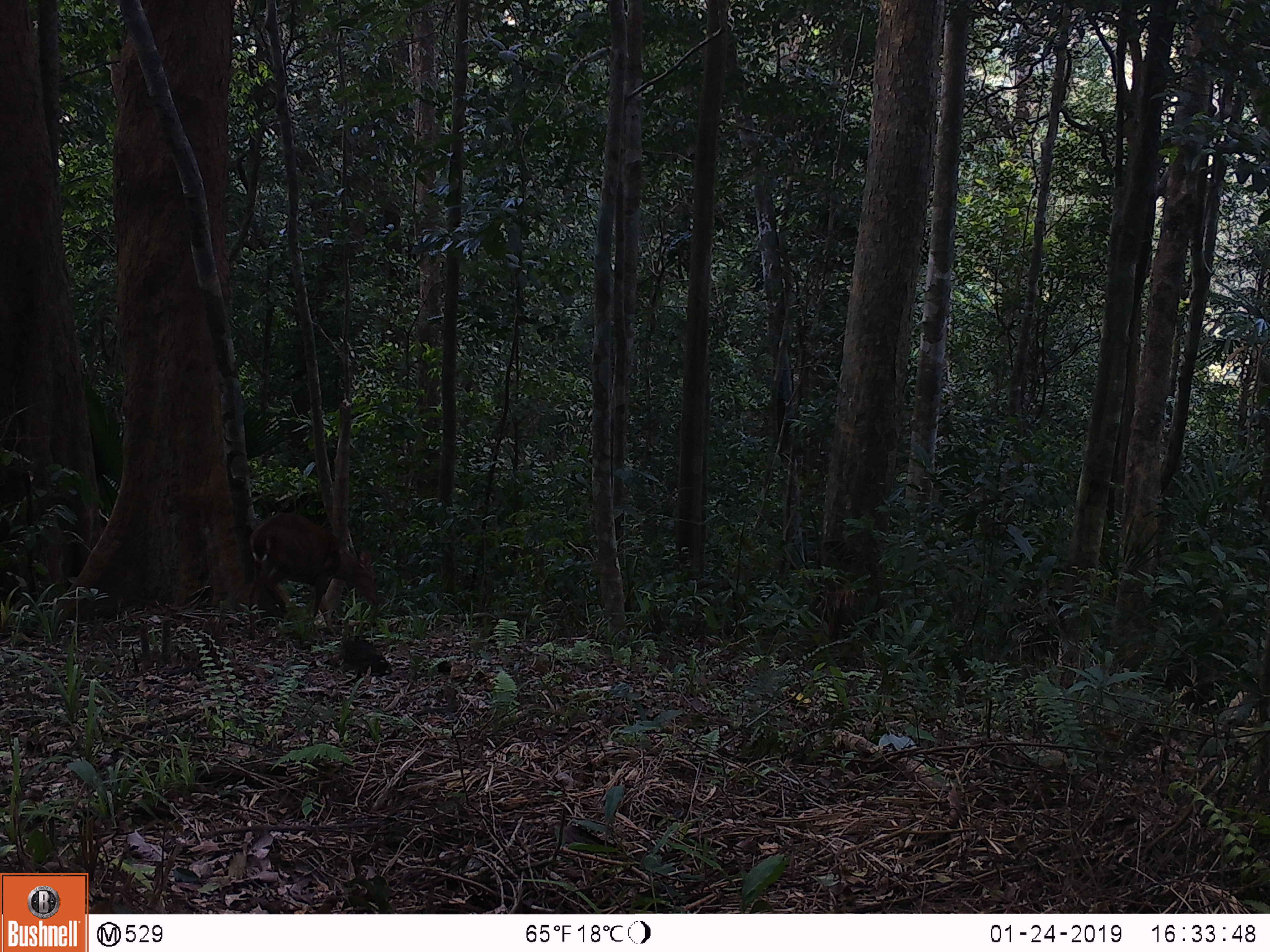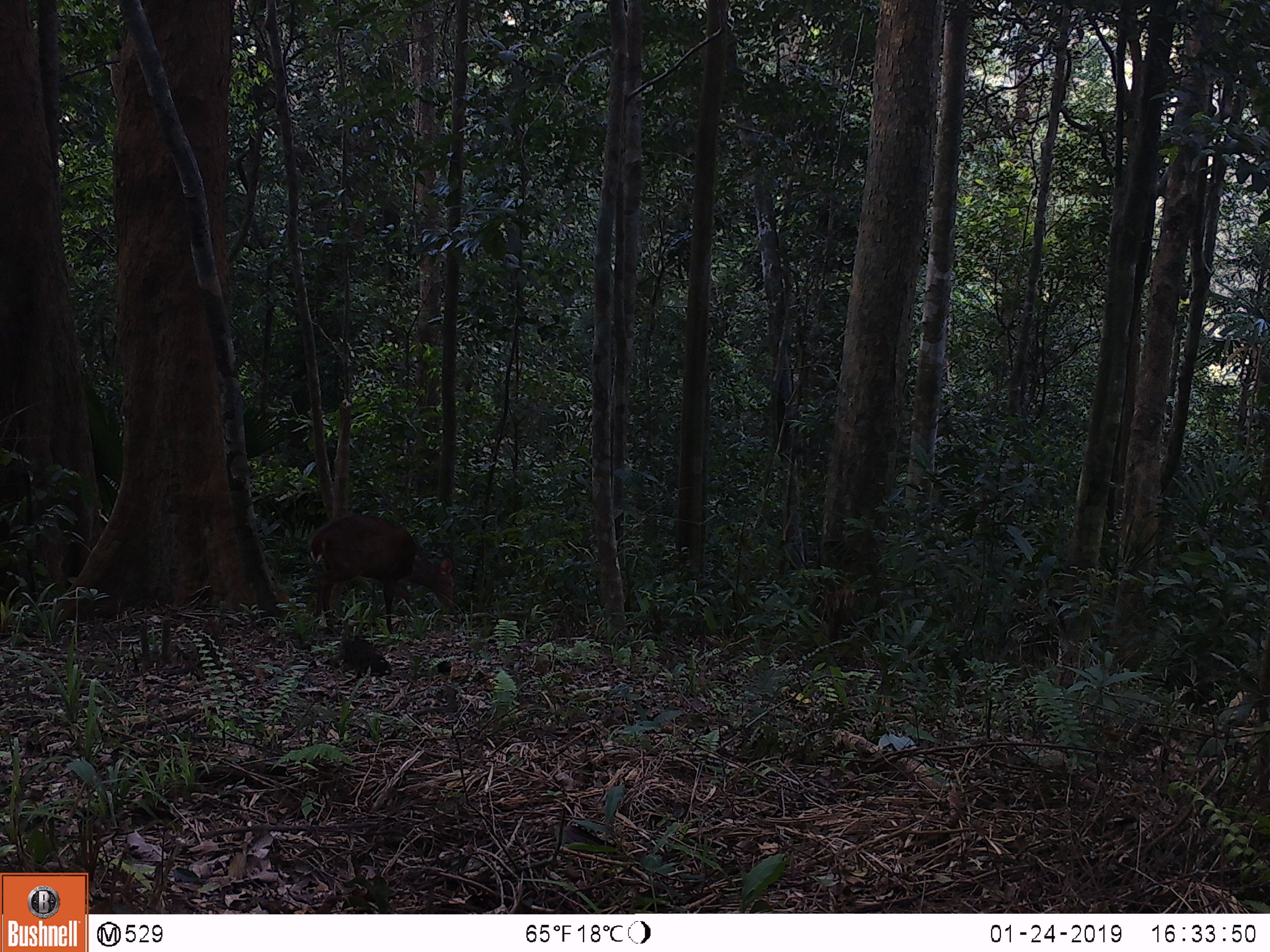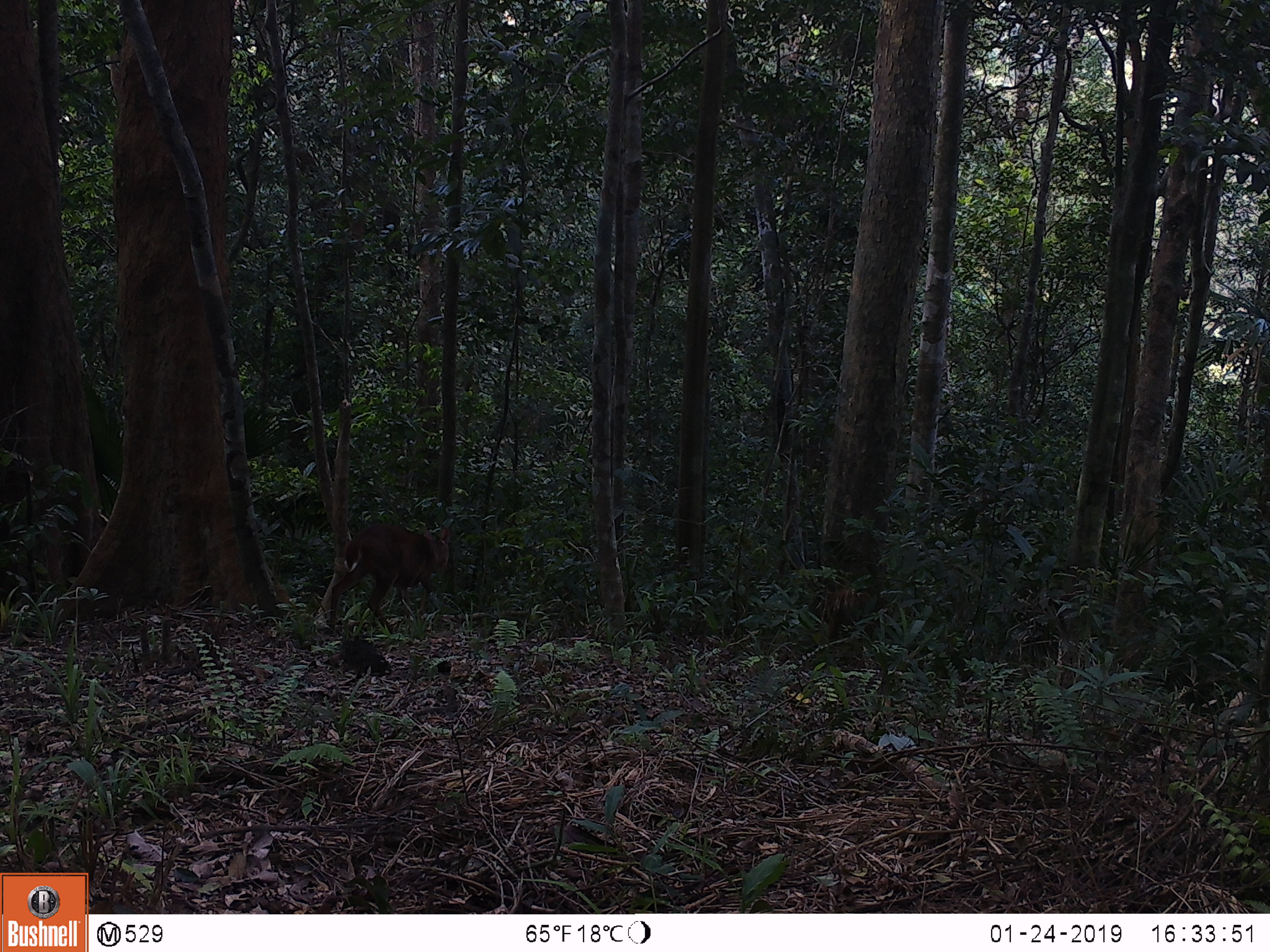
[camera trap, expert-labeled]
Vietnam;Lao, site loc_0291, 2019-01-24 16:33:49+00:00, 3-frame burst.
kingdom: Animalia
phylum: Chordata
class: Mammalia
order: Artiodactyla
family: Cervidae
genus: Muntiacus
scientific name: Muntiacus vuquangensis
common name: large-antlered muntjac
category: large antlered muntjac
Large antlered muntjac (large-antlered muntjac) (Muntiacus vuquangensis). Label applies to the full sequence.